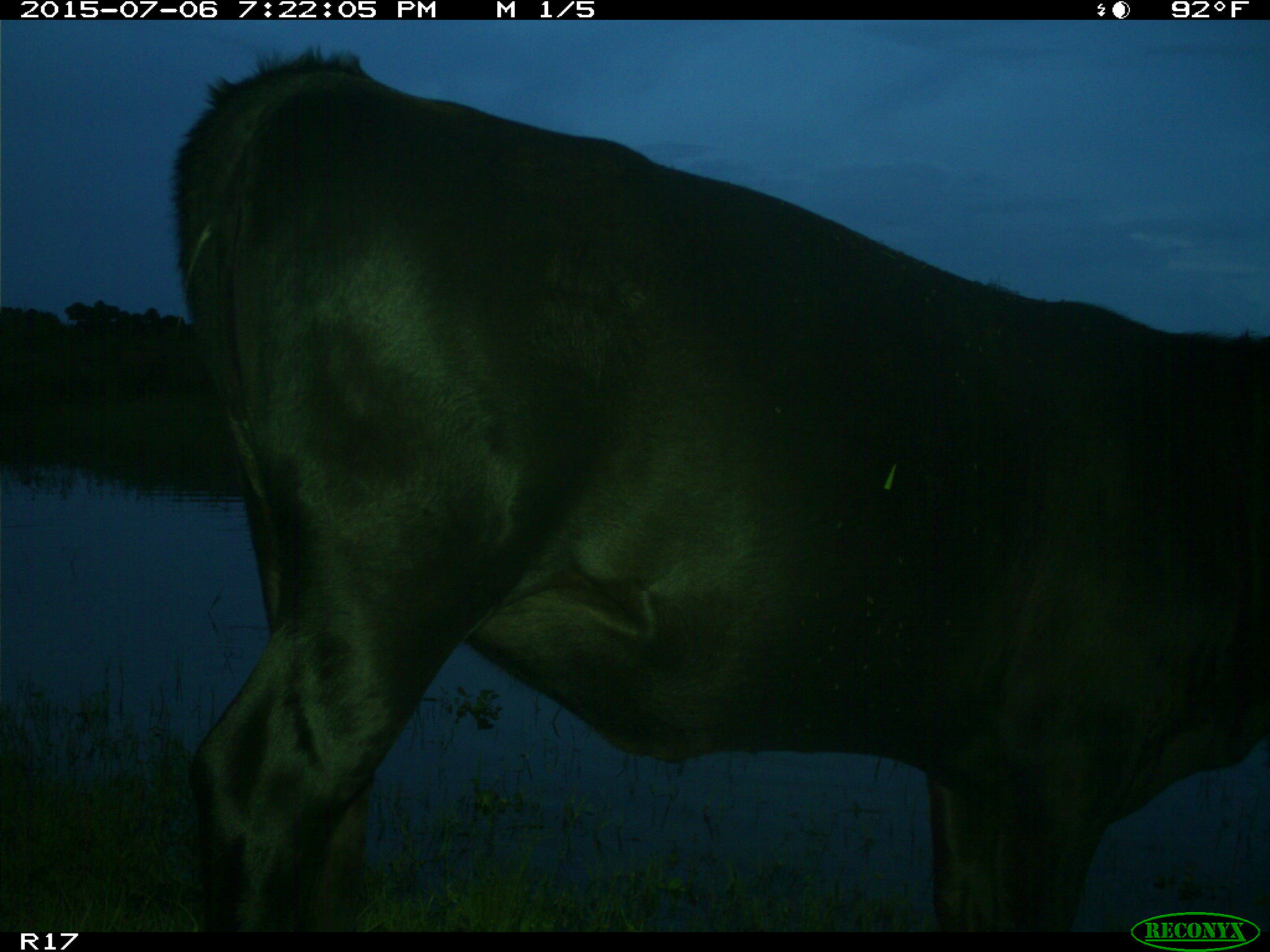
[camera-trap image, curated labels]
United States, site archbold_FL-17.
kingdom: Animalia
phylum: Chordata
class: Mammalia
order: Artiodactyla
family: Bovidae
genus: Bos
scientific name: Bos taurus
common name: domestic cow